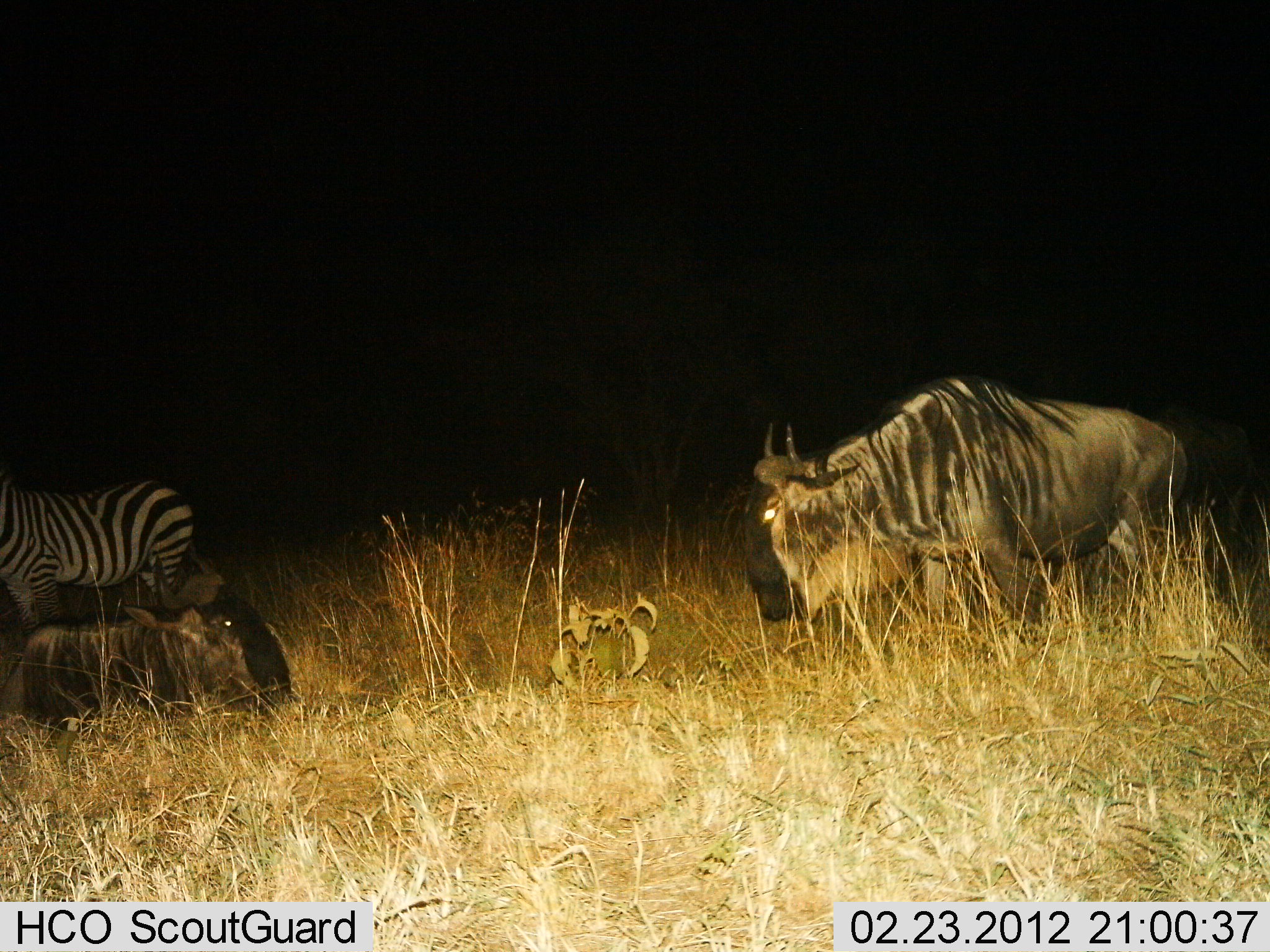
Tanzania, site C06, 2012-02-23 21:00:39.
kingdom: Animalia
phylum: Chordata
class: Mammalia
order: Artiodactyla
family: Bovidae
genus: Connochaetes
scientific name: Connochaetes taurinus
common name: blue wildebeest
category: wildebeest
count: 2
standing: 85%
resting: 89%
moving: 4%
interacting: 0%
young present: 0%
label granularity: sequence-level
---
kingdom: Animalia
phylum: Chordata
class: Mammalia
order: Perissodactyla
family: Equidae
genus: Equus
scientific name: Equus quagga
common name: plains zebra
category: zebra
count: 1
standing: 100%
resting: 0%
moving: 0%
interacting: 0%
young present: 0%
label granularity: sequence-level